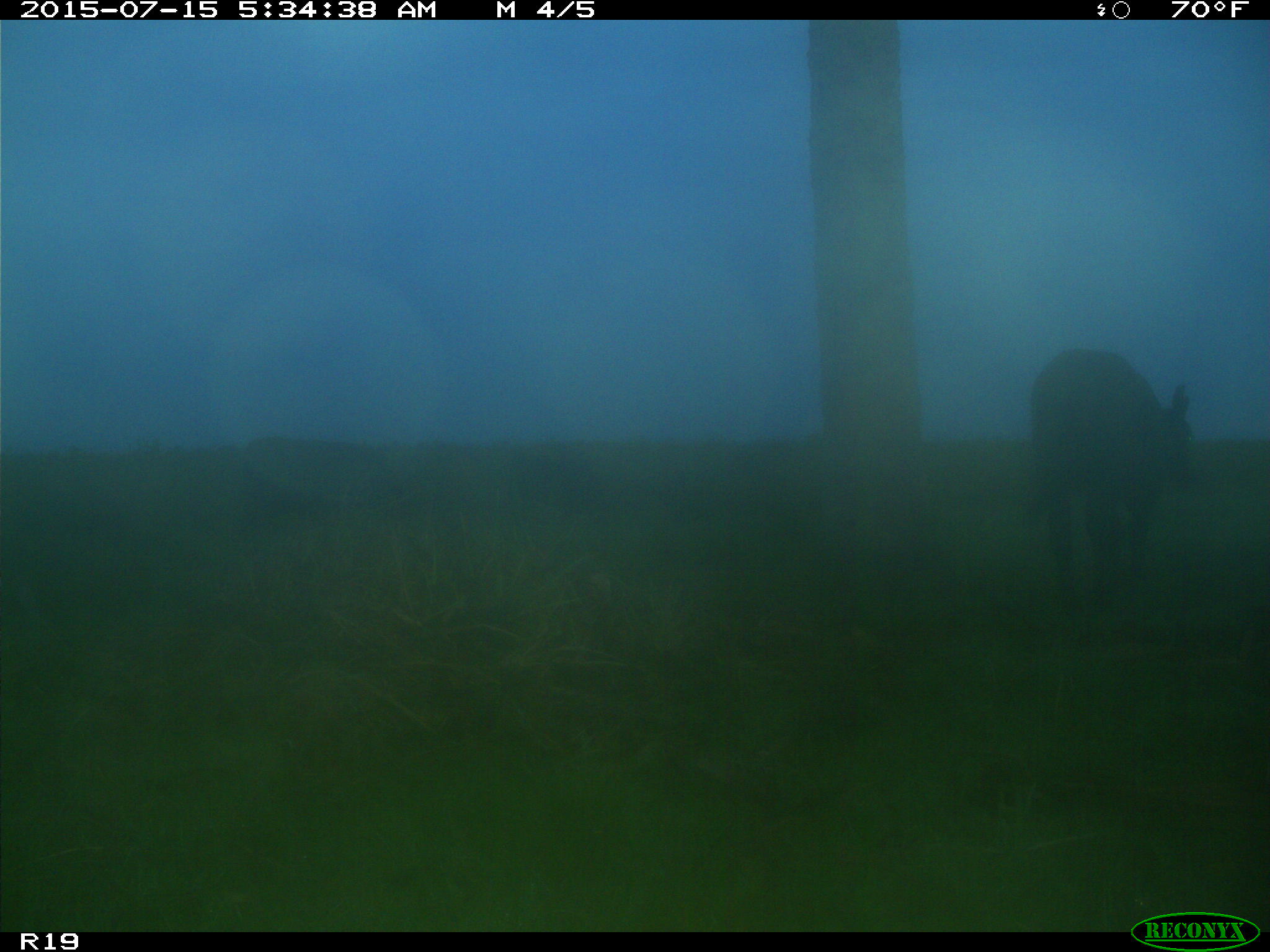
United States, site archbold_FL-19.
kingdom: Animalia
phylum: Chordata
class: Mammalia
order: Artiodactyla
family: Bovidae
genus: Bos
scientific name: Bos taurus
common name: domestic cow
Bos taurus (domestic cow).